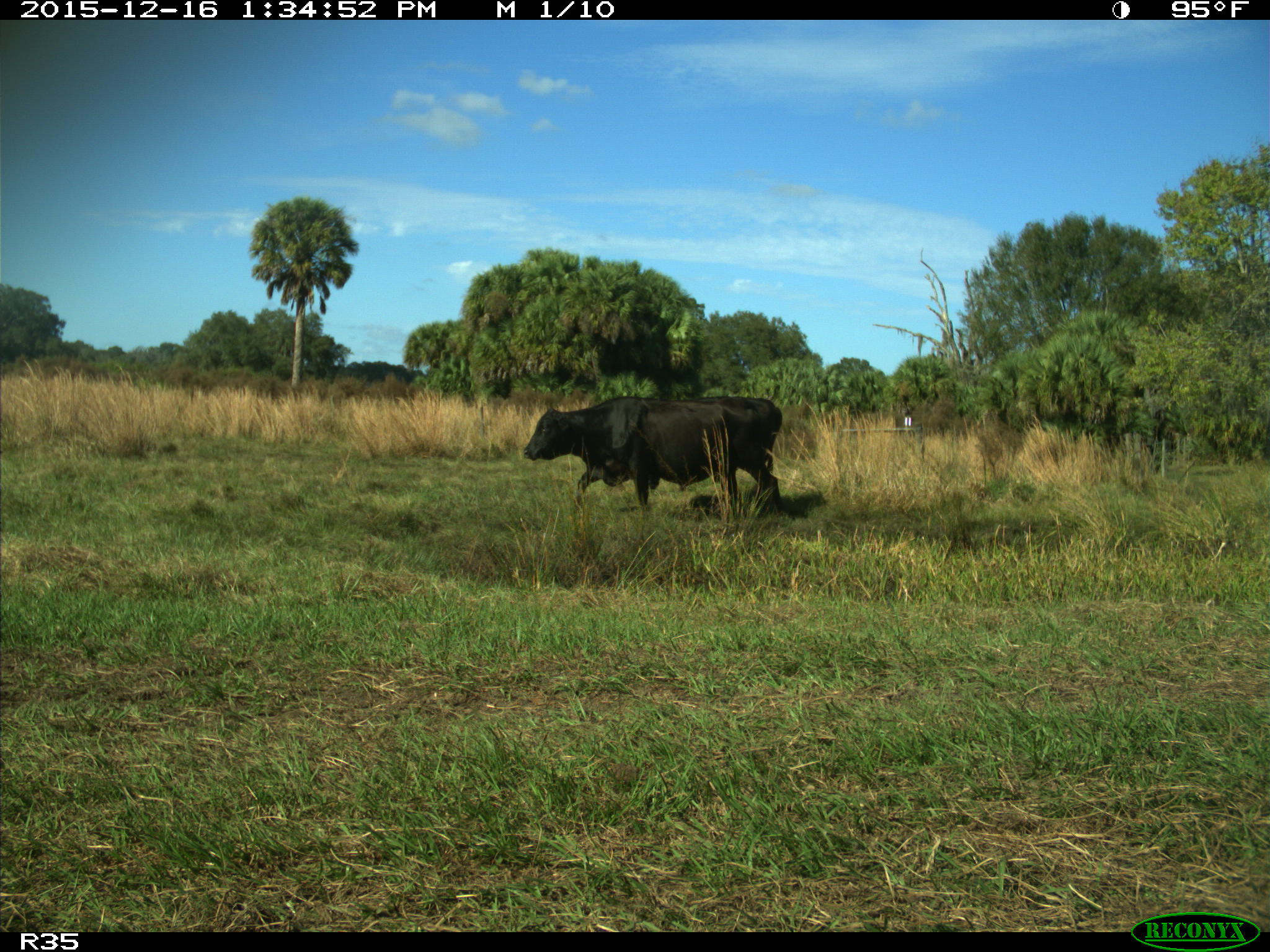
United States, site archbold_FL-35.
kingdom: Animalia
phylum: Chordata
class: Mammalia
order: Artiodactyla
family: Bovidae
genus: Bos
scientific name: Bos taurus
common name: domestic cow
Bos taurus (domestic cow).